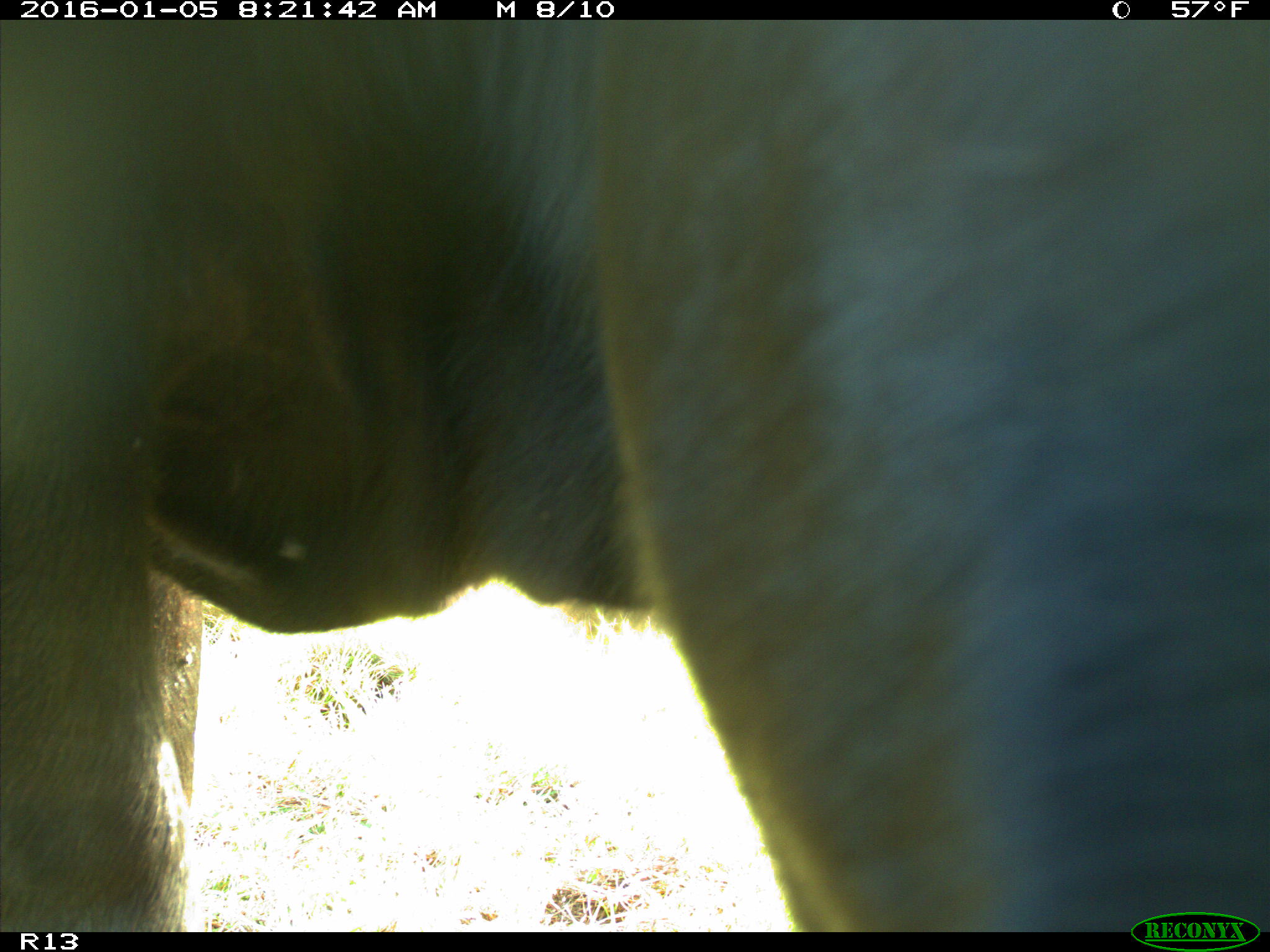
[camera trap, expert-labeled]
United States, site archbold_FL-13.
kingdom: Animalia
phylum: Chordata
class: Mammalia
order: Artiodactyla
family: Bovidae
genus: Bos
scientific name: Bos taurus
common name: domestic cow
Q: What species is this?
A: Bos taurus (domestic cow).